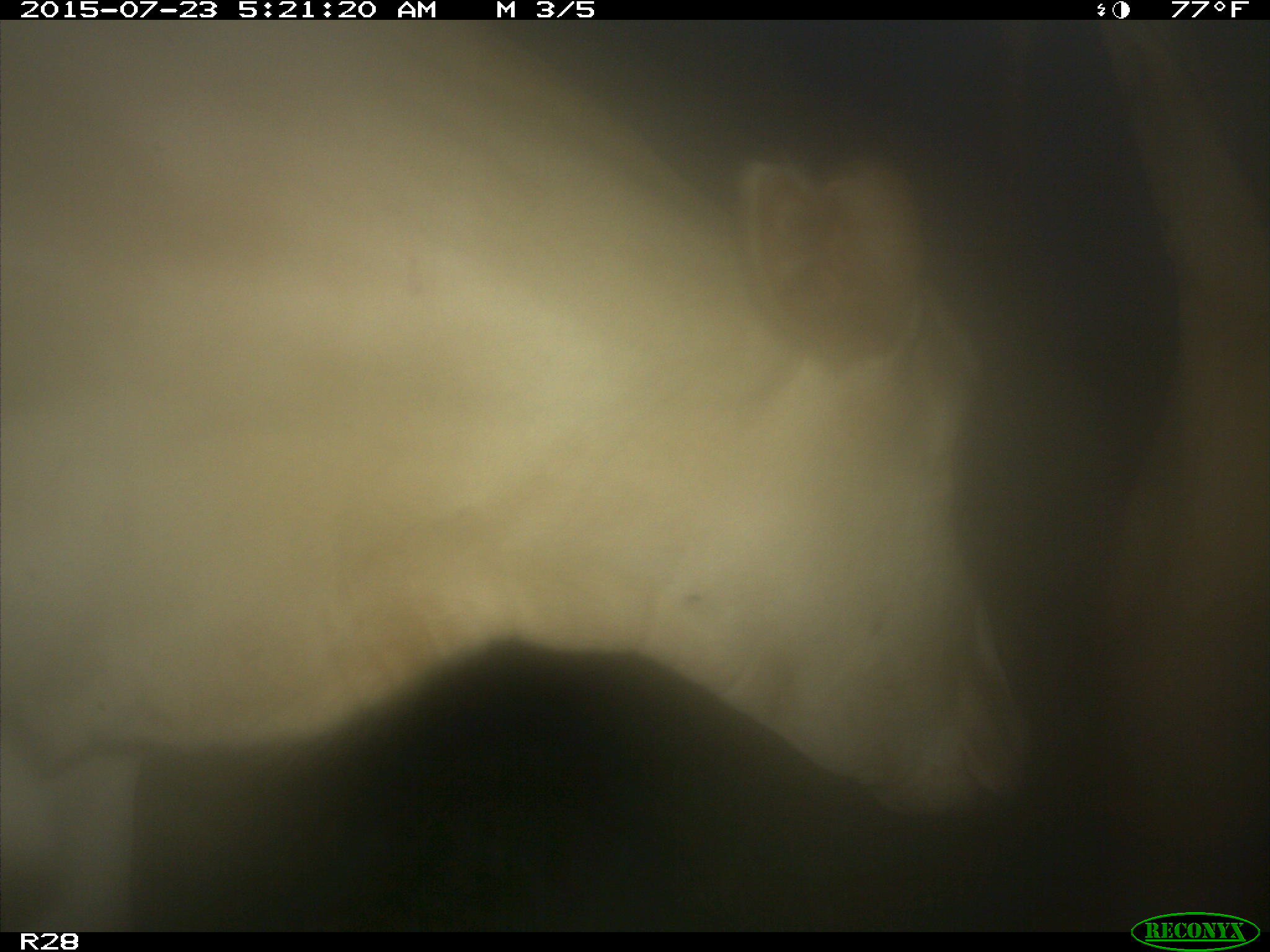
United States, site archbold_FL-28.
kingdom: Animalia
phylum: Chordata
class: Mammalia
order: Artiodactyla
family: Bovidae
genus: Bos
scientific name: Bos taurus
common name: domestic cow